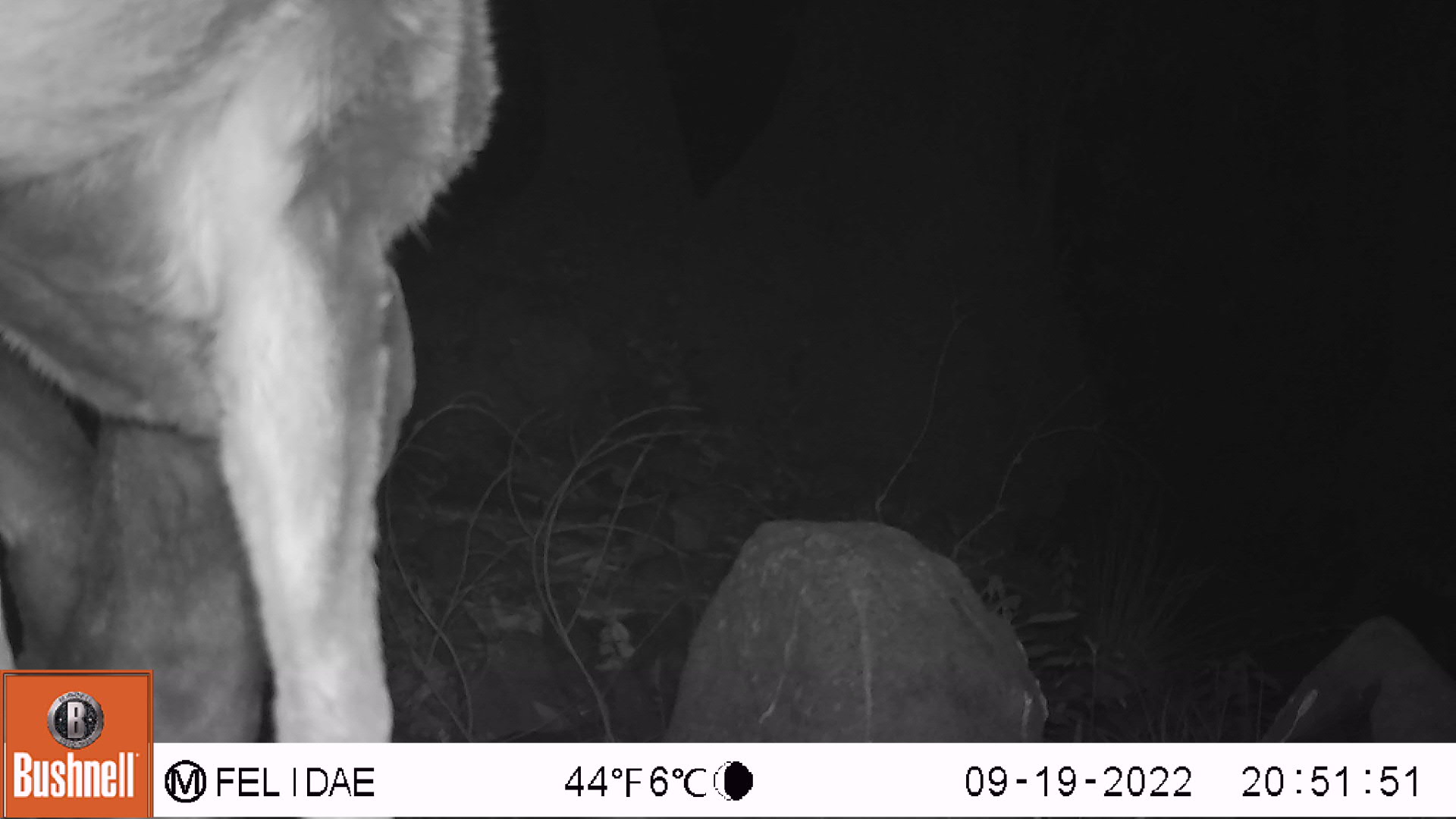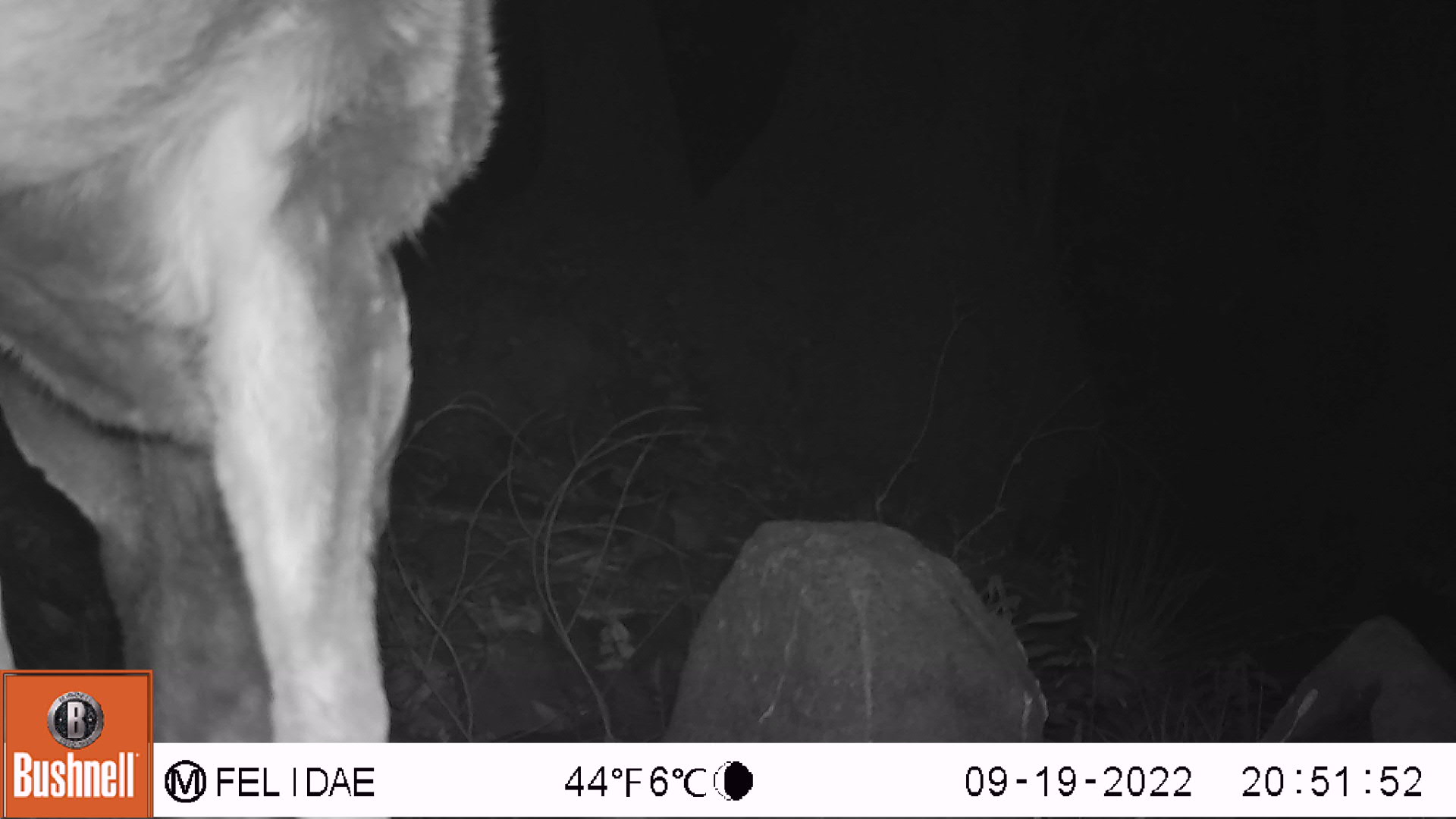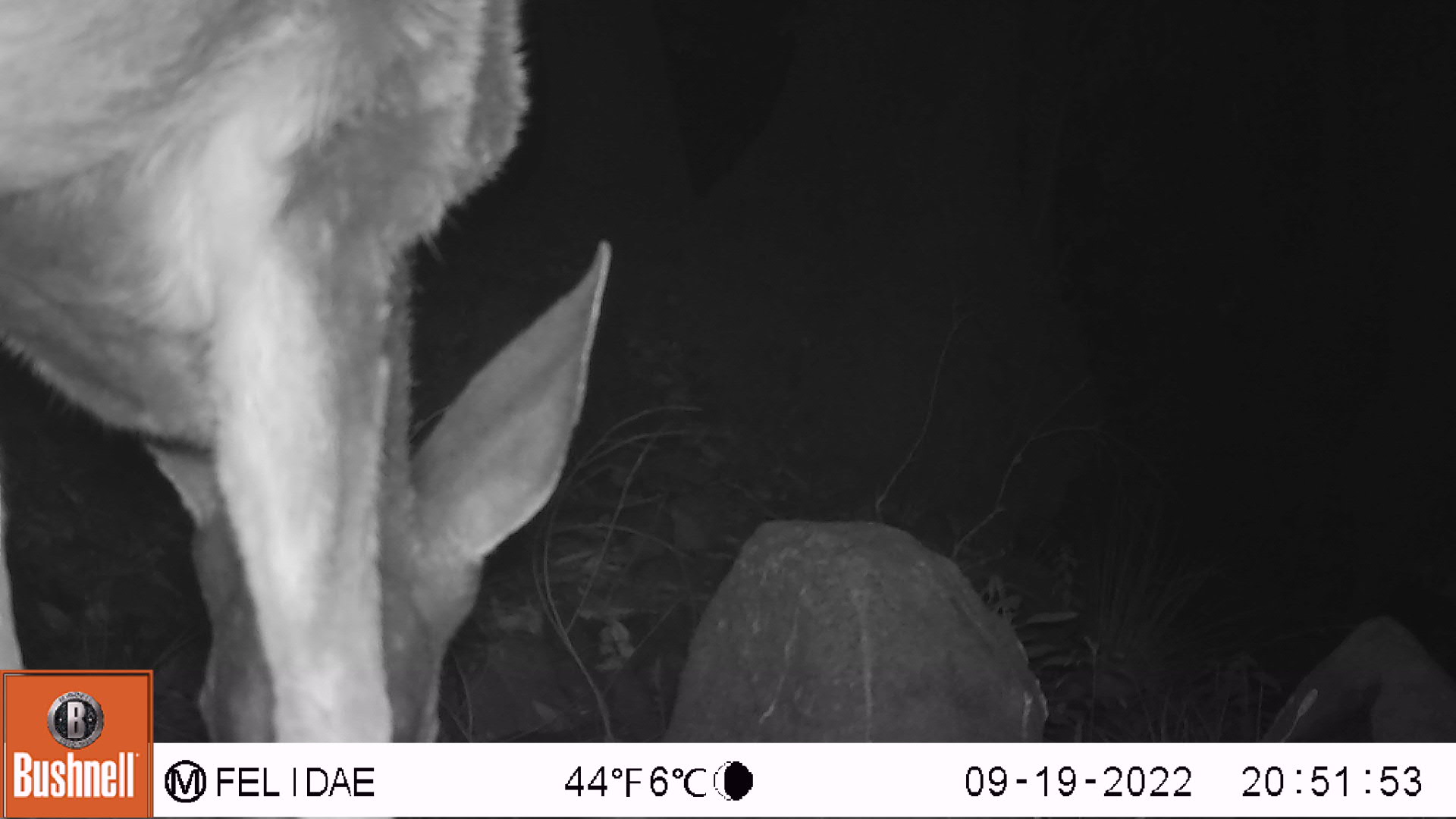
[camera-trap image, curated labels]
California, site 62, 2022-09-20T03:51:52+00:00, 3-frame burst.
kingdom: Animalia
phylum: Chordata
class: Mammalia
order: Artiodactyla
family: Cervidae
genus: Odocoileus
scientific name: Odocoileus hemionus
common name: mule deer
Mule deer (Odocoileus hemionus).